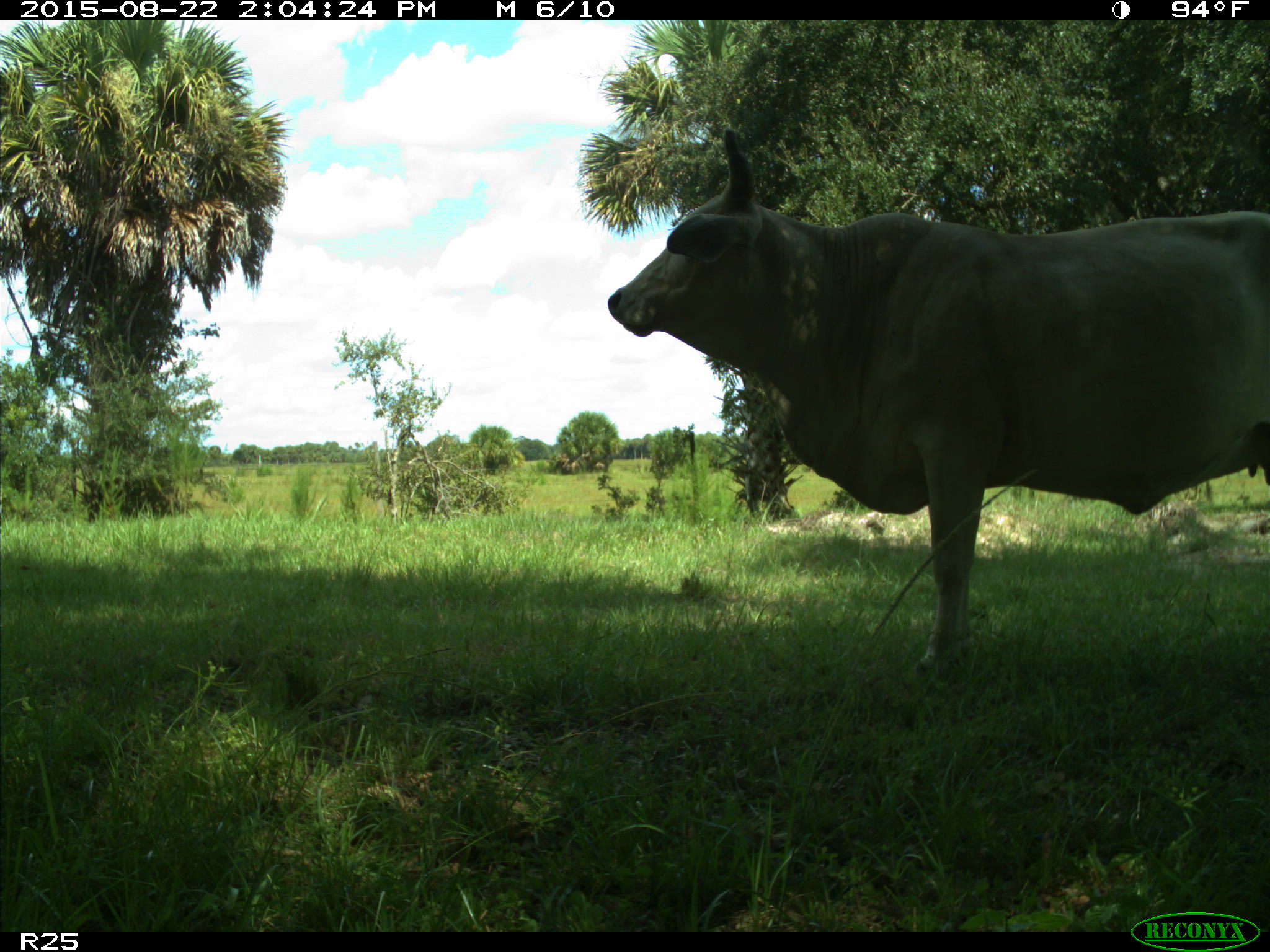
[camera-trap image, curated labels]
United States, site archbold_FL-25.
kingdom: Animalia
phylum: Chordata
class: Mammalia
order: Artiodactyla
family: Bovidae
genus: Bos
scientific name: Bos taurus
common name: domestic cow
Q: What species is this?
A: Bos taurus (domestic cow).